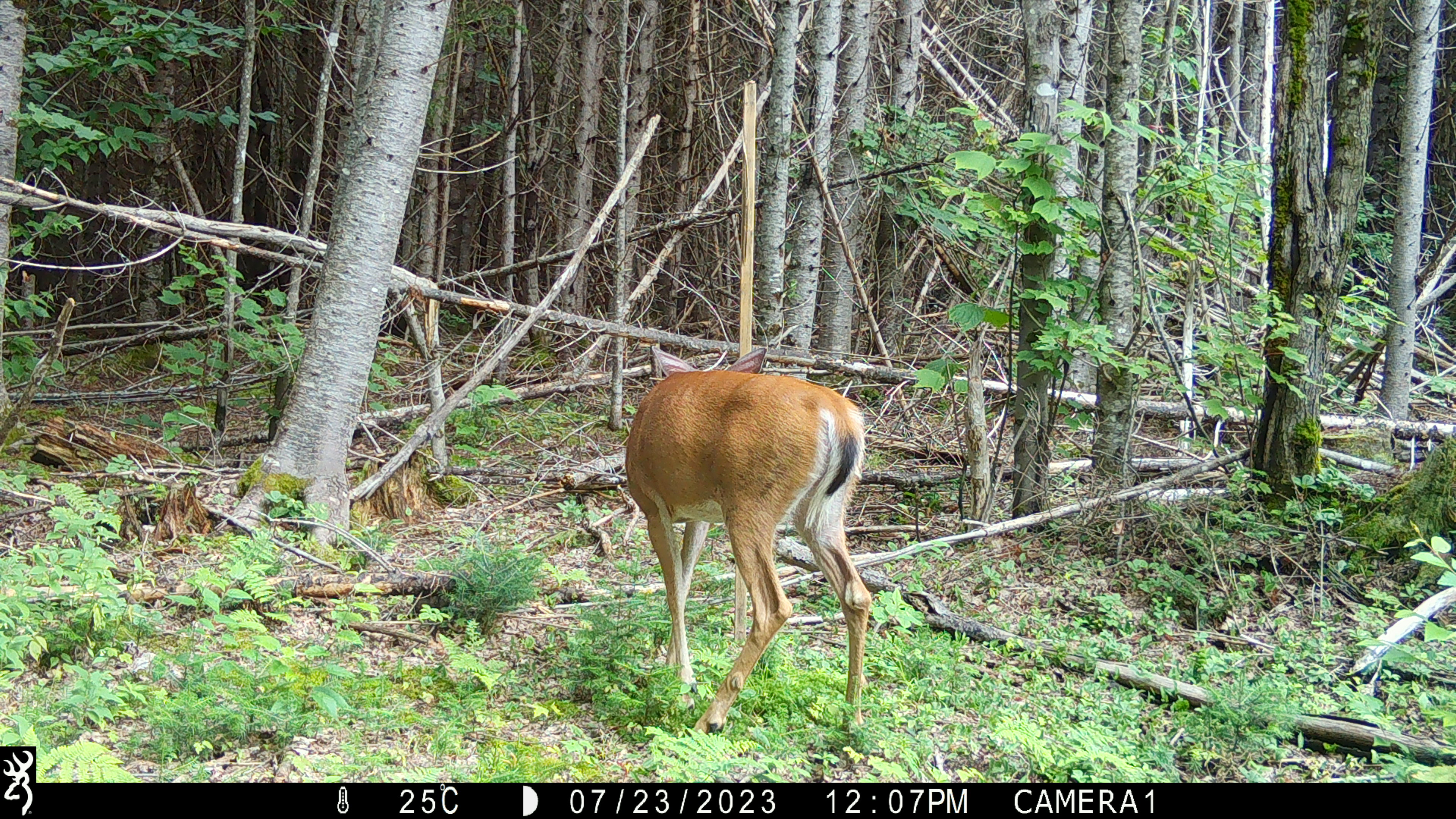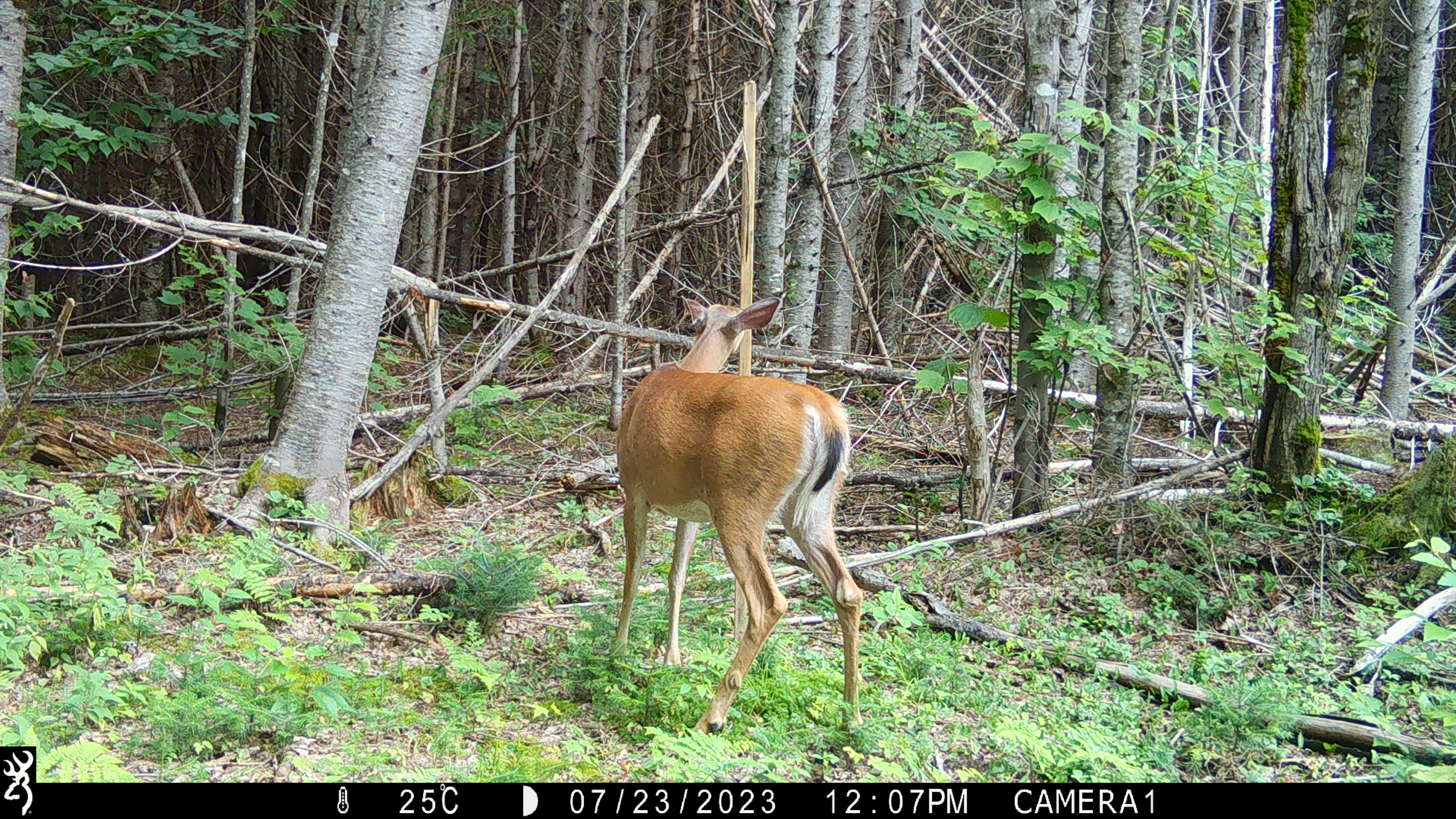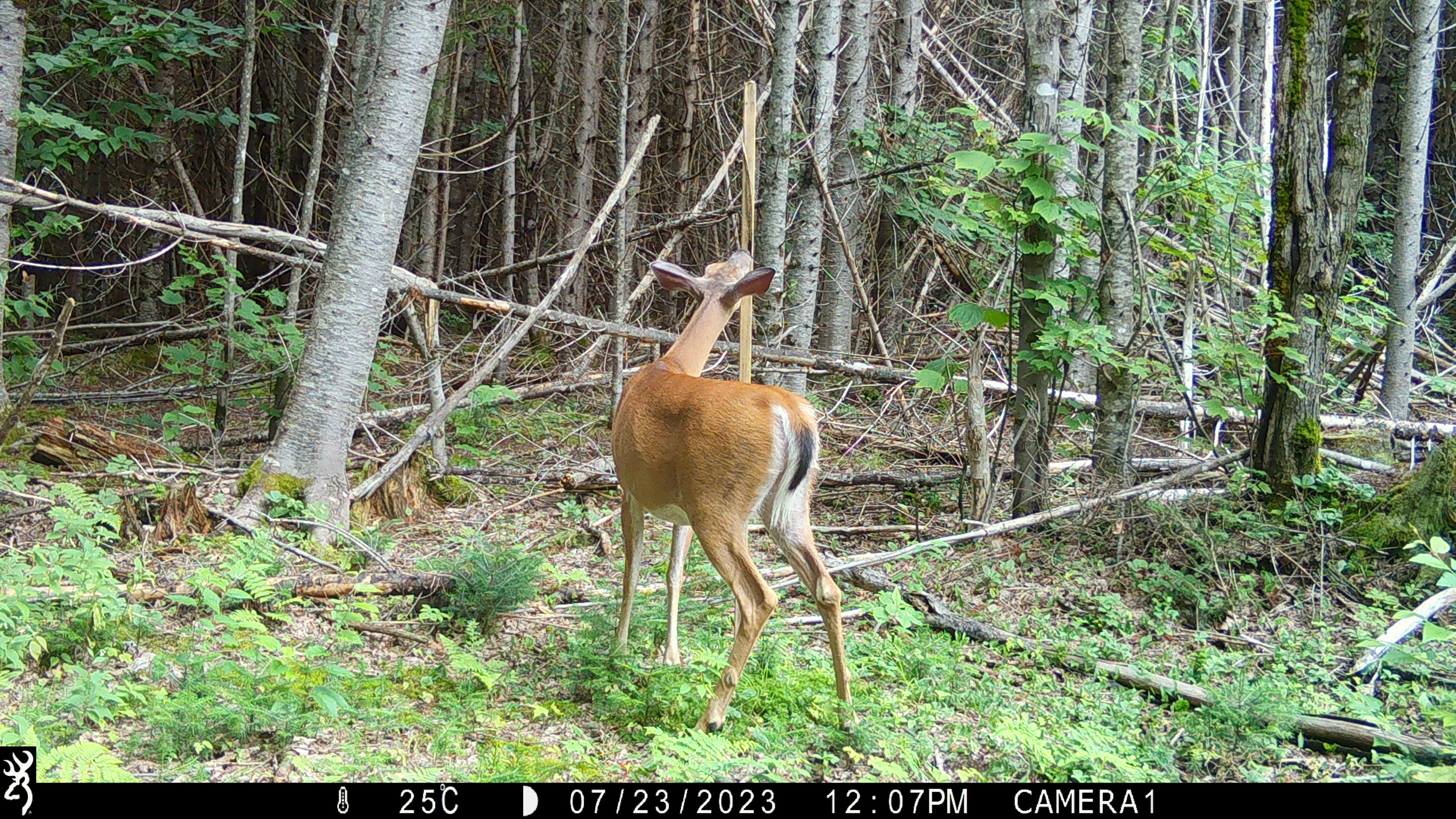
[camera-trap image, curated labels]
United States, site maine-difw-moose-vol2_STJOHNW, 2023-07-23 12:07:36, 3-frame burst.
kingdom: Animalia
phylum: Chordata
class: Mammalia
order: Artiodactyla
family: Cervidae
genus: Odocoileus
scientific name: Odocoileus virginianus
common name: white-tailed deer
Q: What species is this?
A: White-tailed deer (Odocoileus virginianus).